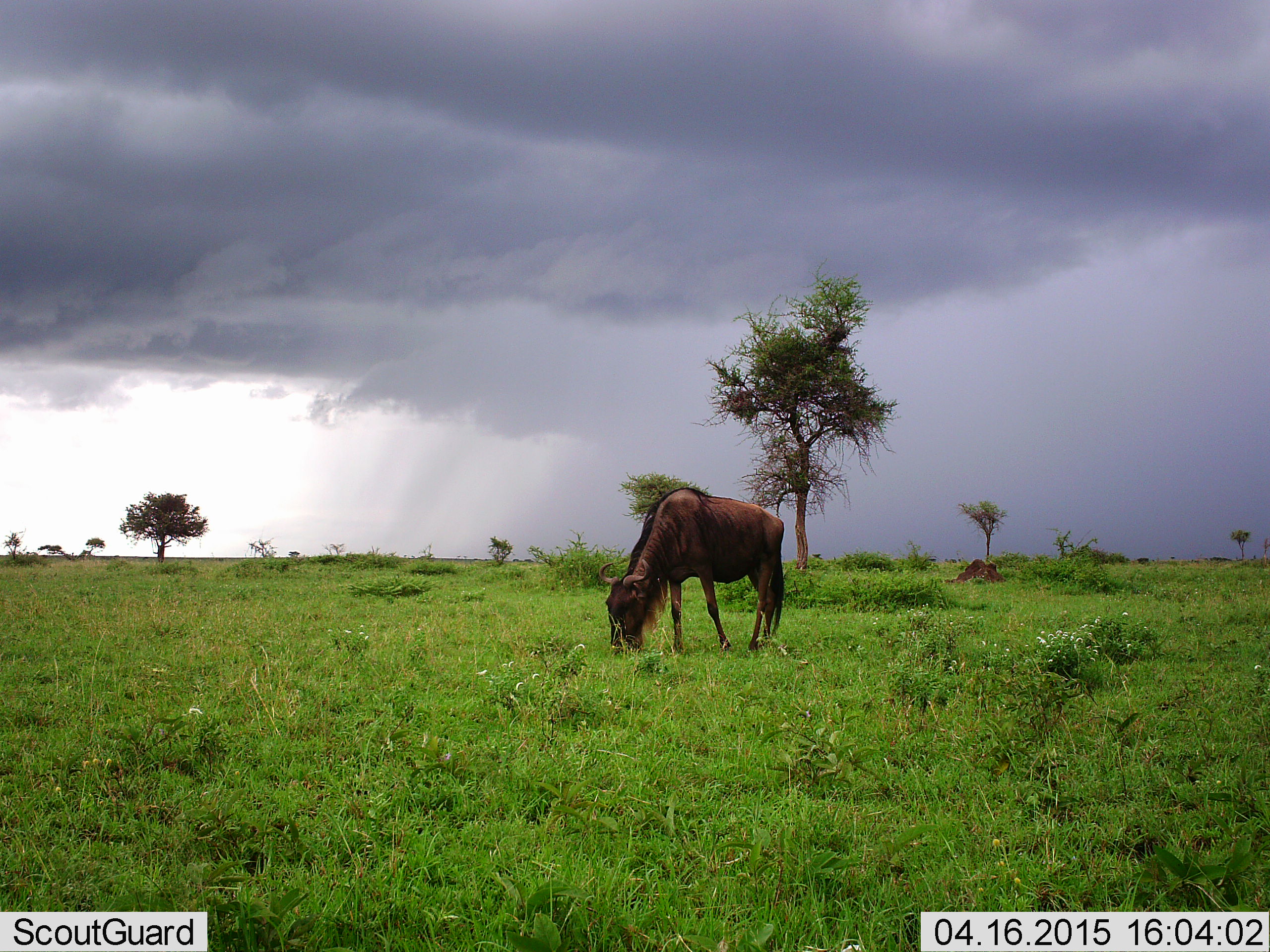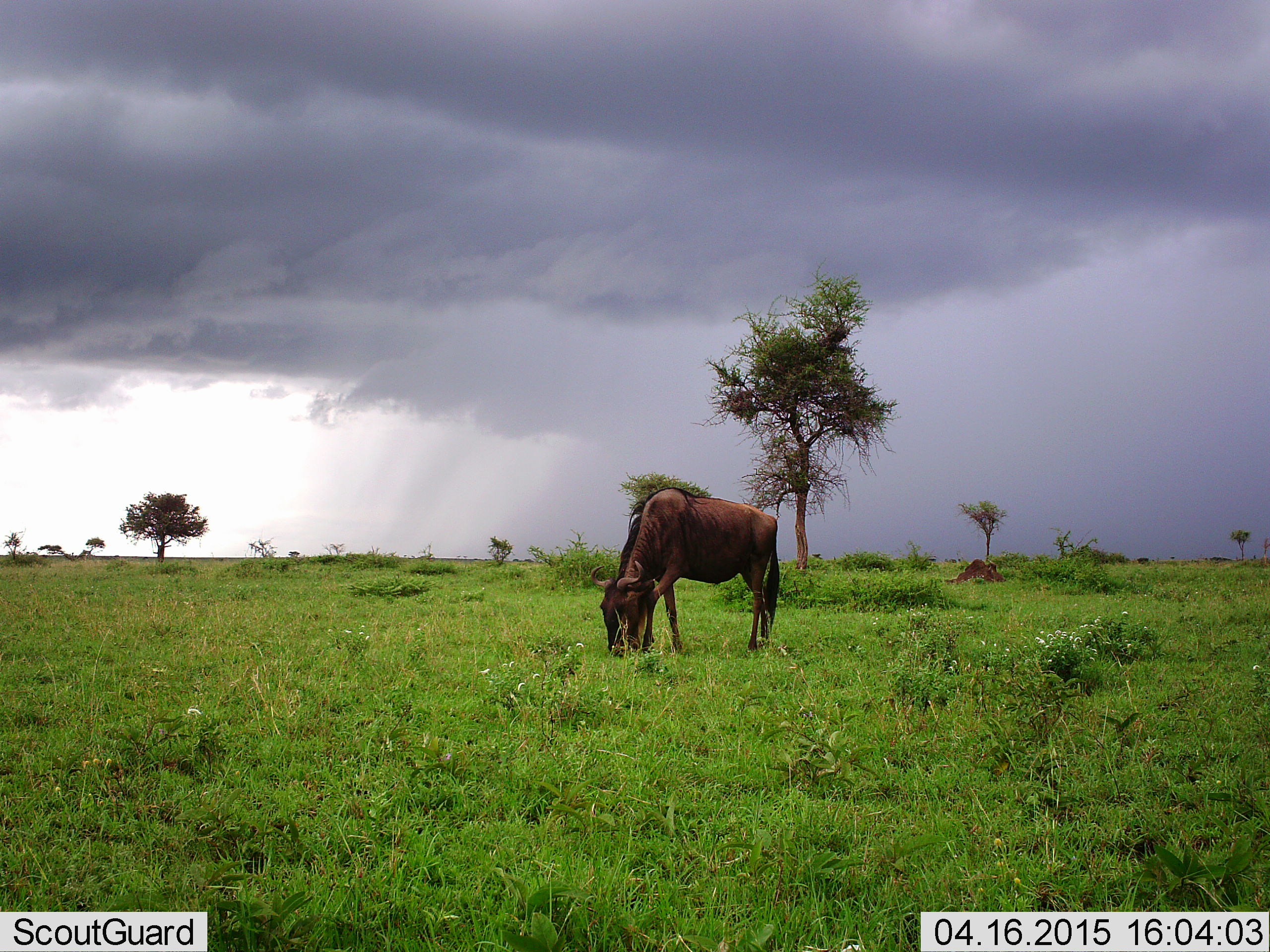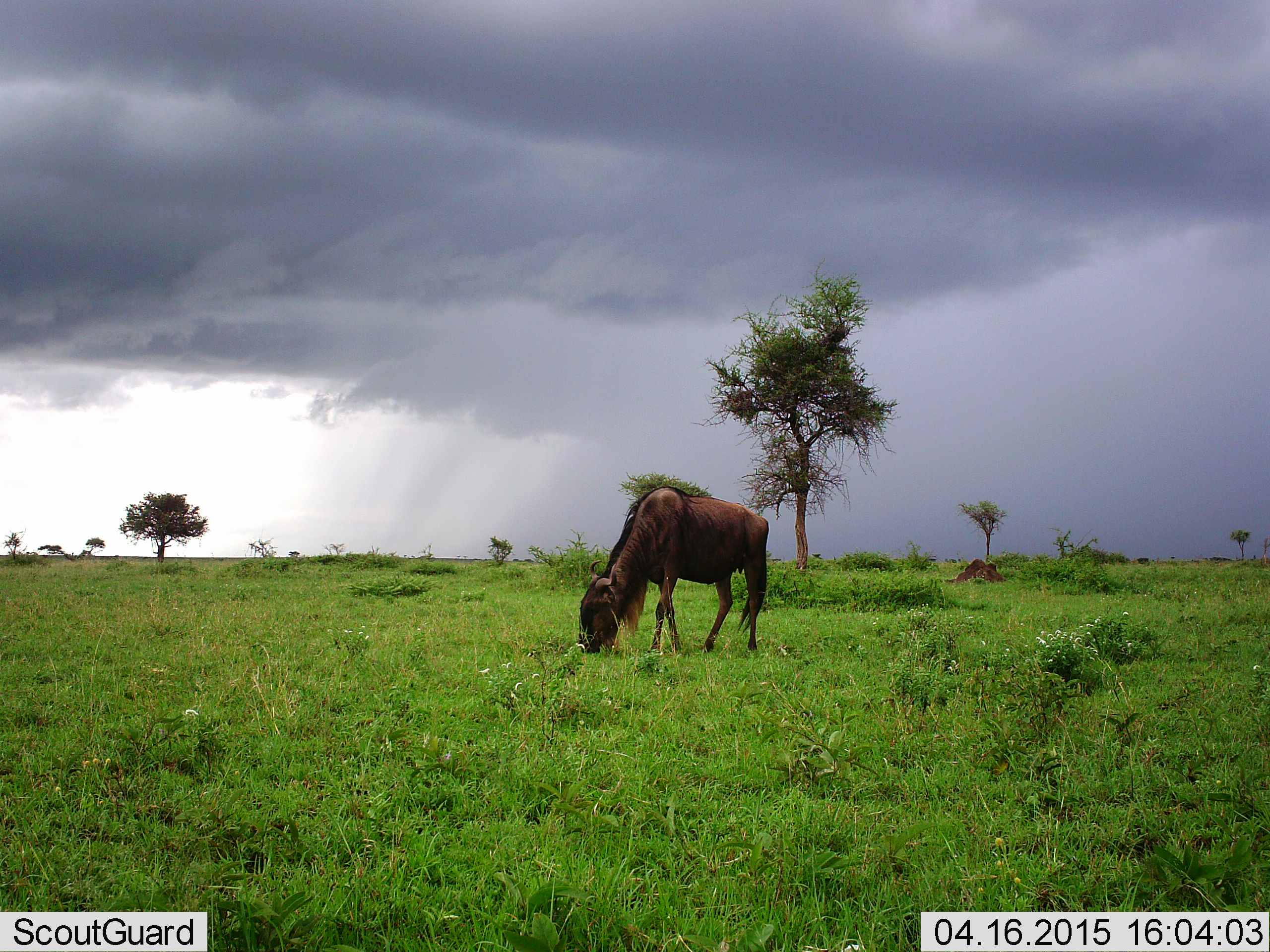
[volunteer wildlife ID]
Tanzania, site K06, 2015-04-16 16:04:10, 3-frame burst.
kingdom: Animalia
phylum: Chordata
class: Mammalia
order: Artiodactyla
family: Bovidae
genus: Connochaetes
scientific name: Connochaetes taurinus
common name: blue wildebeest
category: wildebeest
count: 1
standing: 30%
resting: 10%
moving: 0%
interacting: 0%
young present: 0%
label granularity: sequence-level